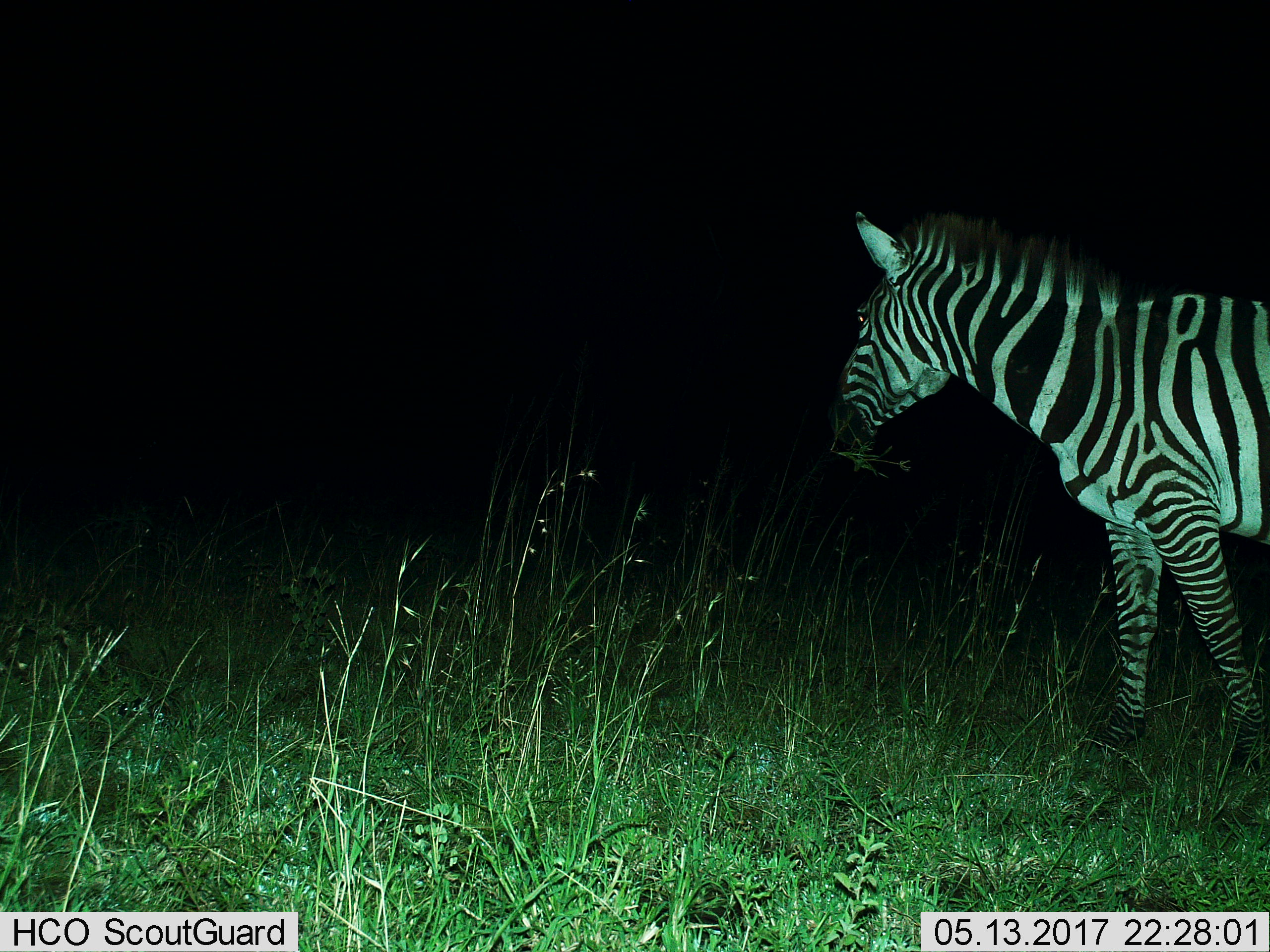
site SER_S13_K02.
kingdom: Animalia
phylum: Chordata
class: Mammalia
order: Perissodactyla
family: Equidae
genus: Equus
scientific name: Equus quagga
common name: plains zebra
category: zebraplains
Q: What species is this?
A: Zebraplains (plains zebra) (Equus quagga).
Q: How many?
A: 1.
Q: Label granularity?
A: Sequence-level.